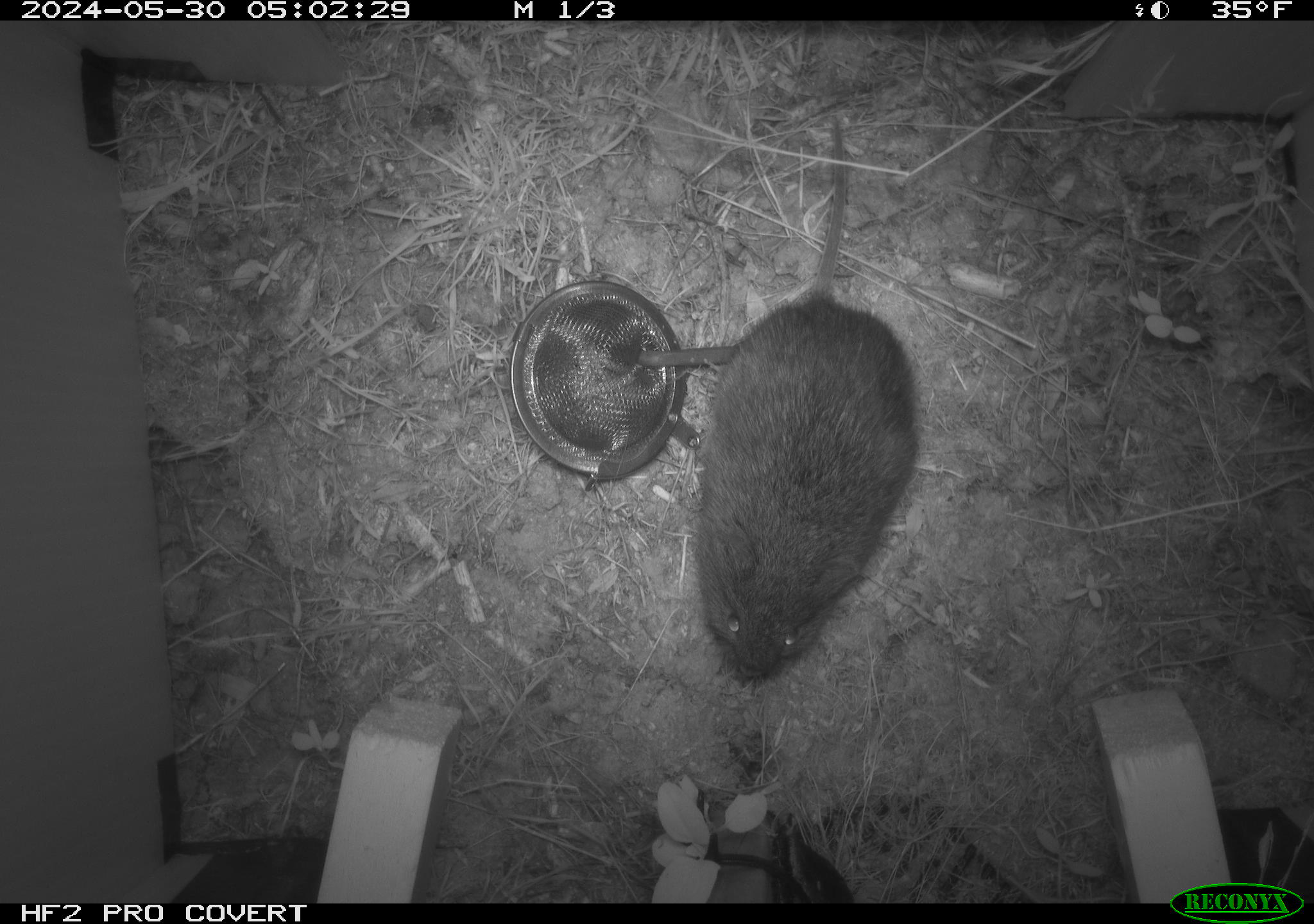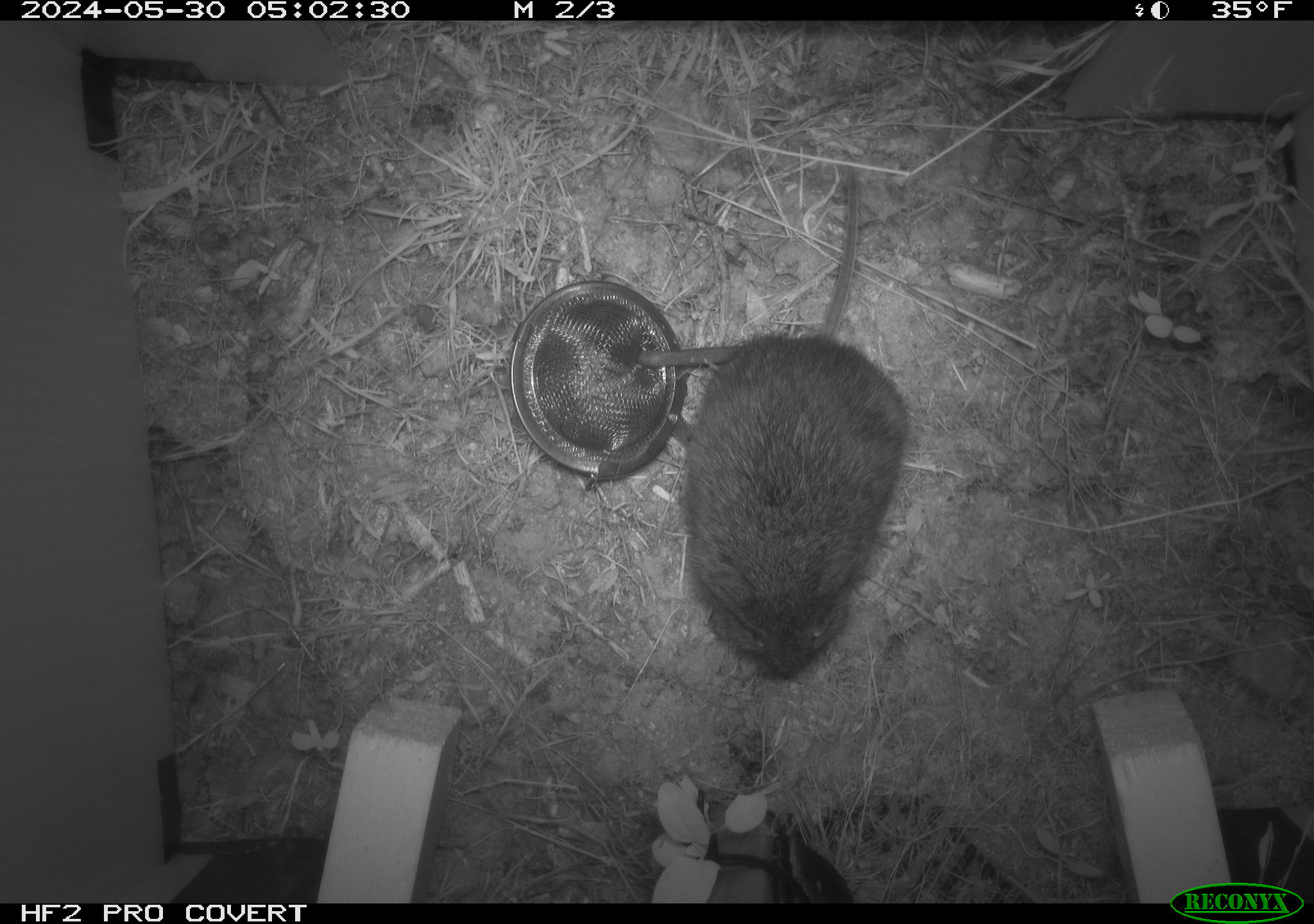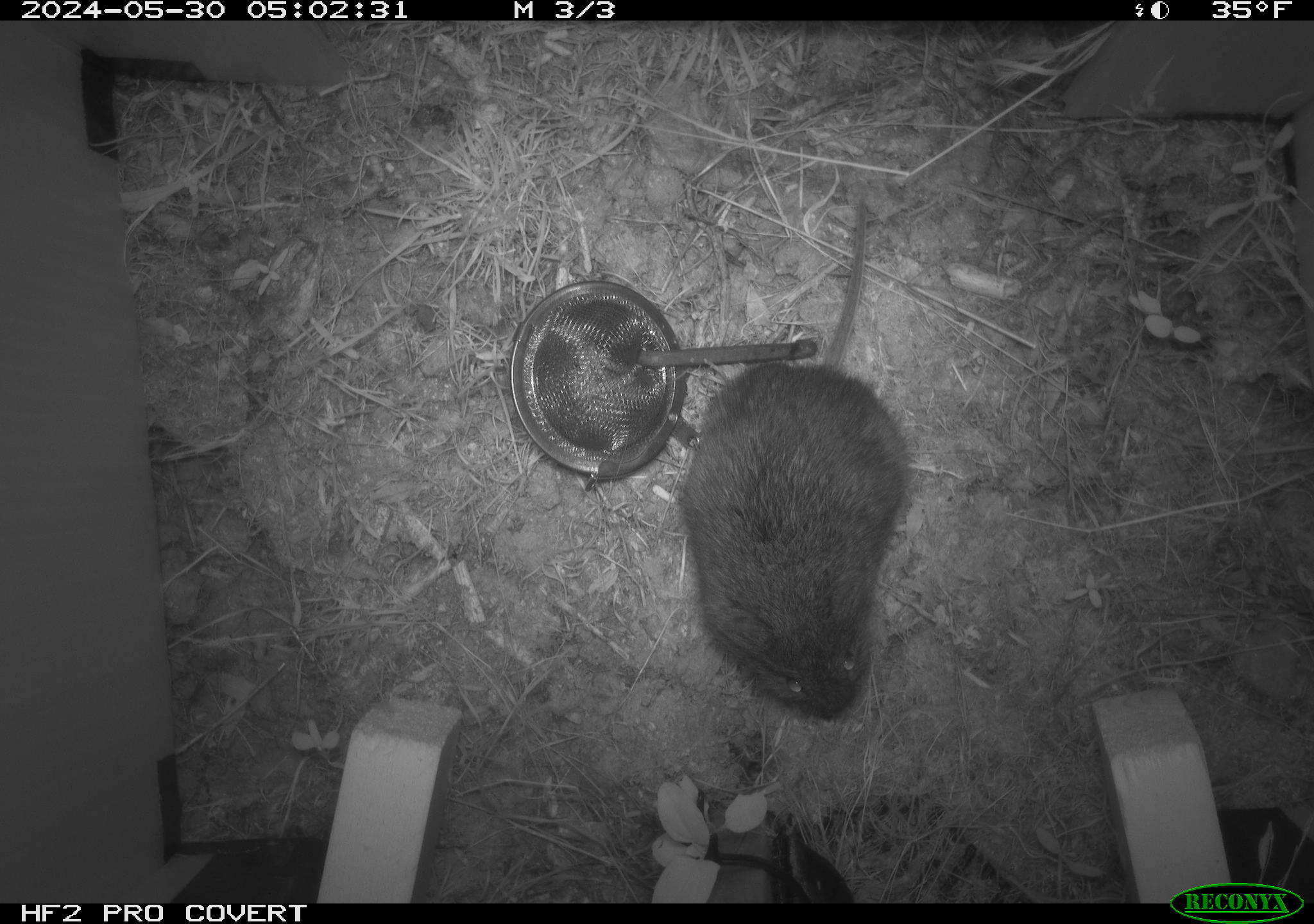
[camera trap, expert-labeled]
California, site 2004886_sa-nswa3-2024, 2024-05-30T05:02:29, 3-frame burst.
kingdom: Animalia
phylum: Chordata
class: Mammalia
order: Rodentia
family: Cricetidae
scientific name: Arvicolinae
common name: voles, lemmings, and muskrats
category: arvicolinae subfamily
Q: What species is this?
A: Arvicolinae subfamily (voles, lemmings, and muskrats) (Arvicolinae).